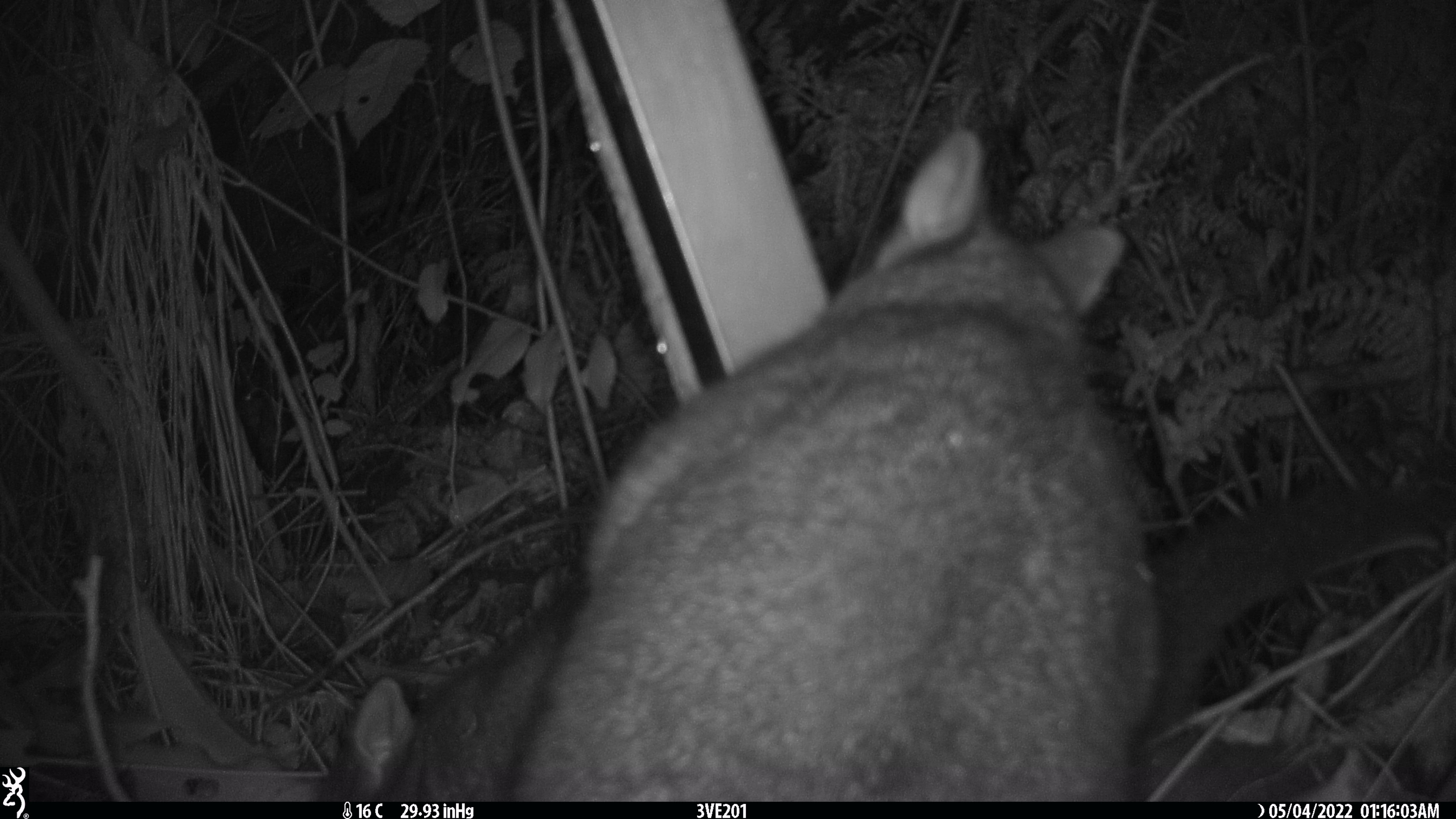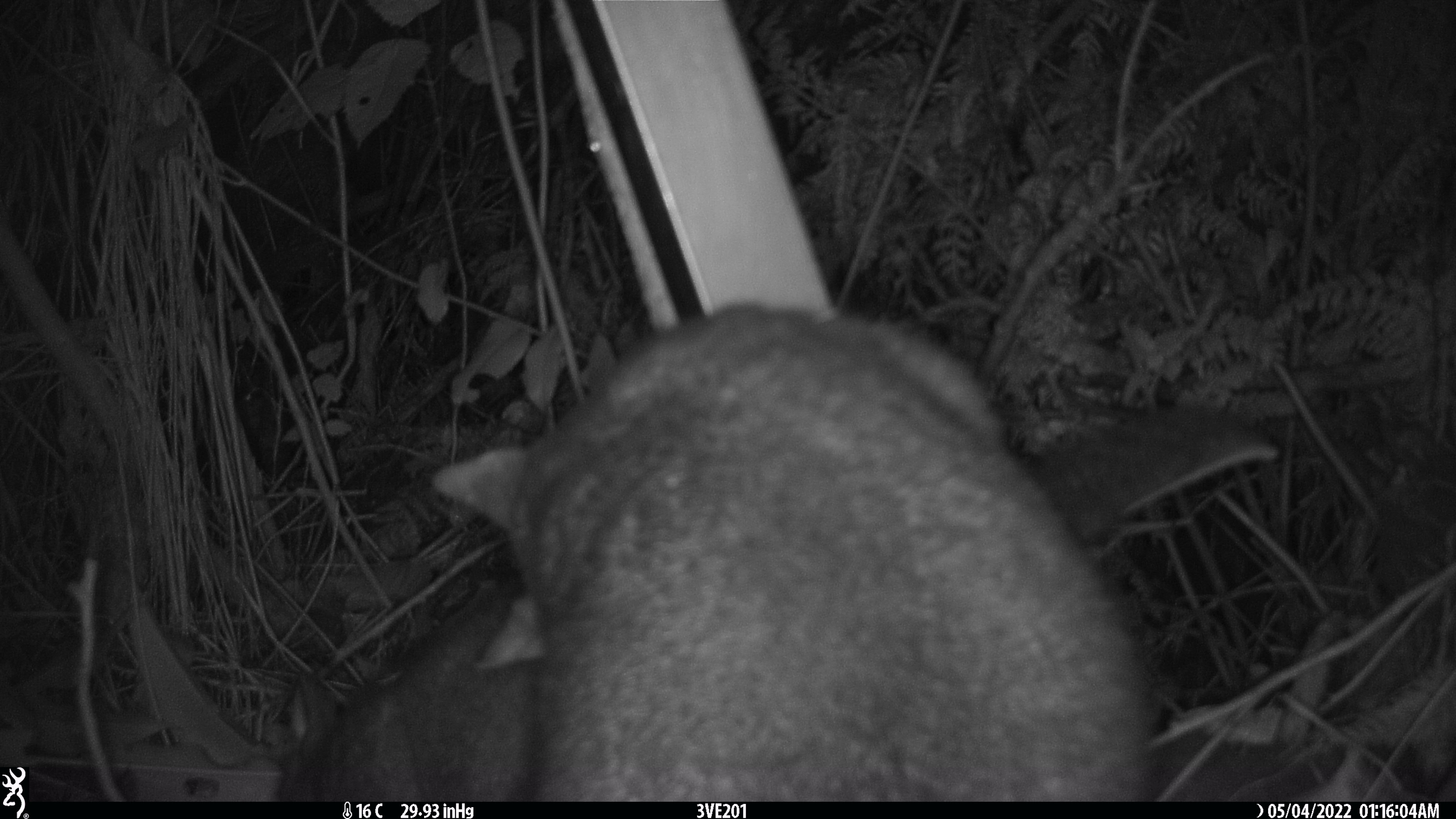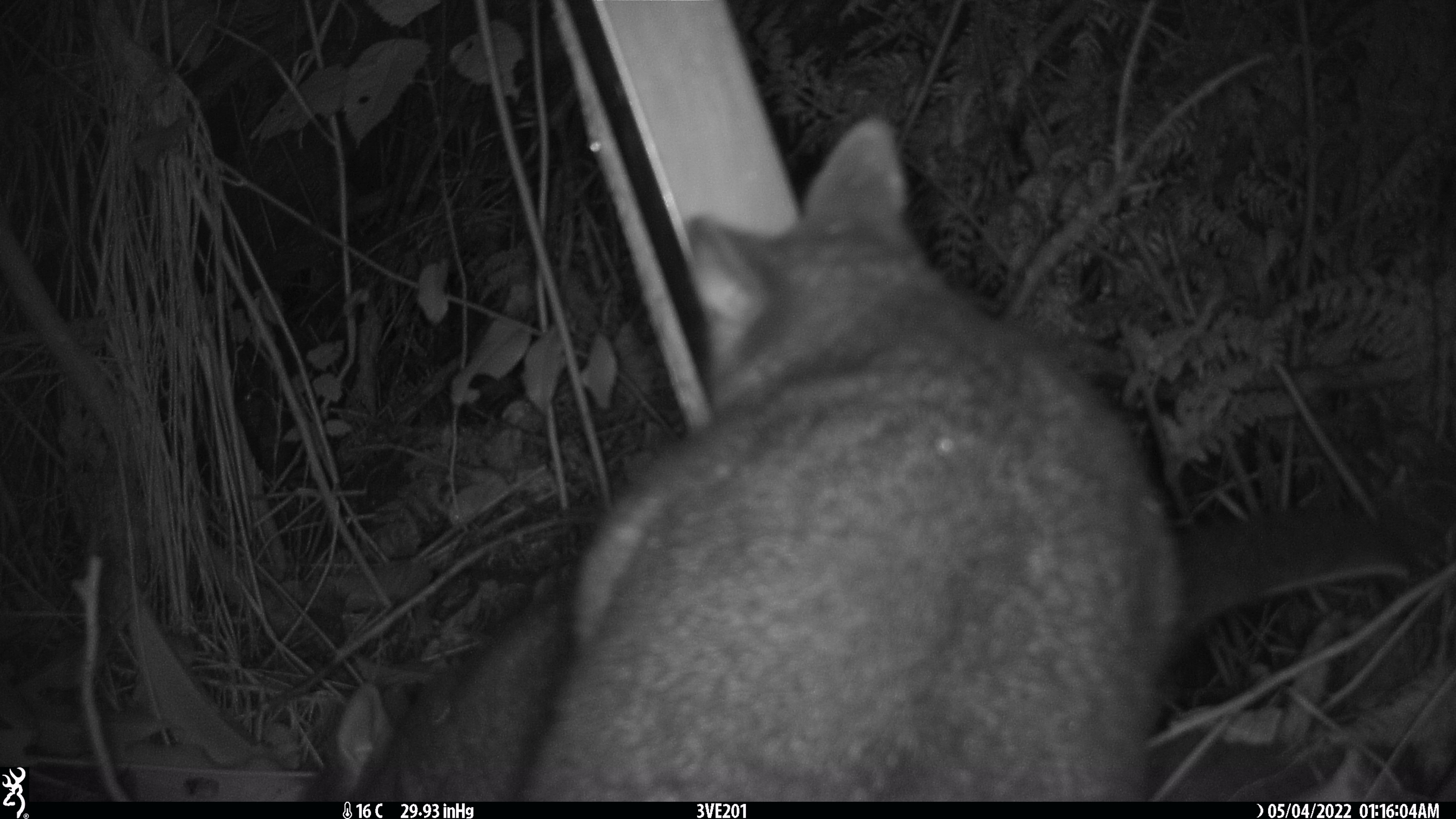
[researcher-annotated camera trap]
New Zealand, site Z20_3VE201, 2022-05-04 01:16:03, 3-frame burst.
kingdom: Animalia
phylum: Chordata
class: Mammalia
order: Diprotodontia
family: Phalangeridae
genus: Trichosurus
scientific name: Trichosurus vulpecula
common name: common brushtail possum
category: possum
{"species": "possum (common brushtail possum) (Trichosurus vulpecula)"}